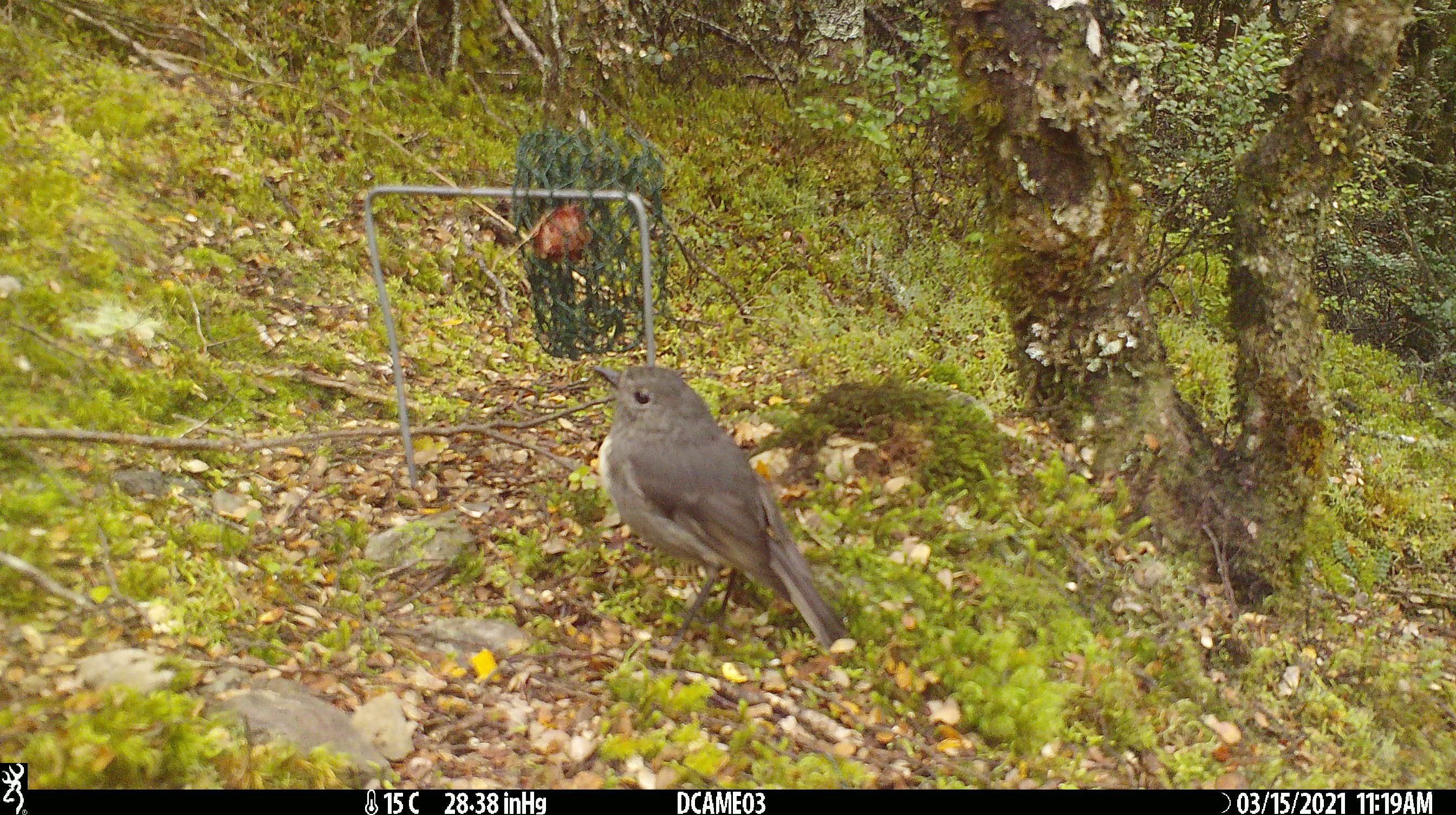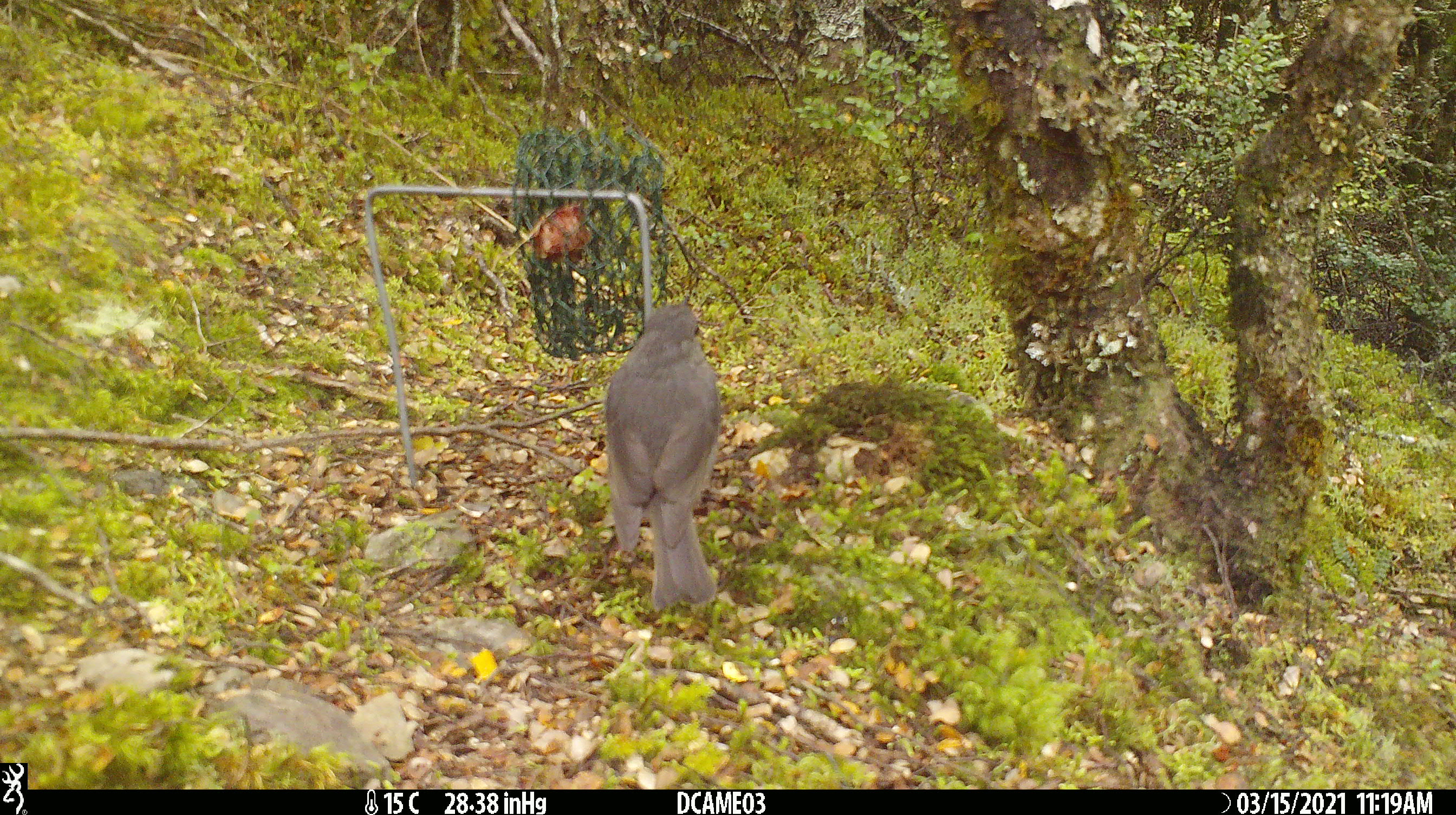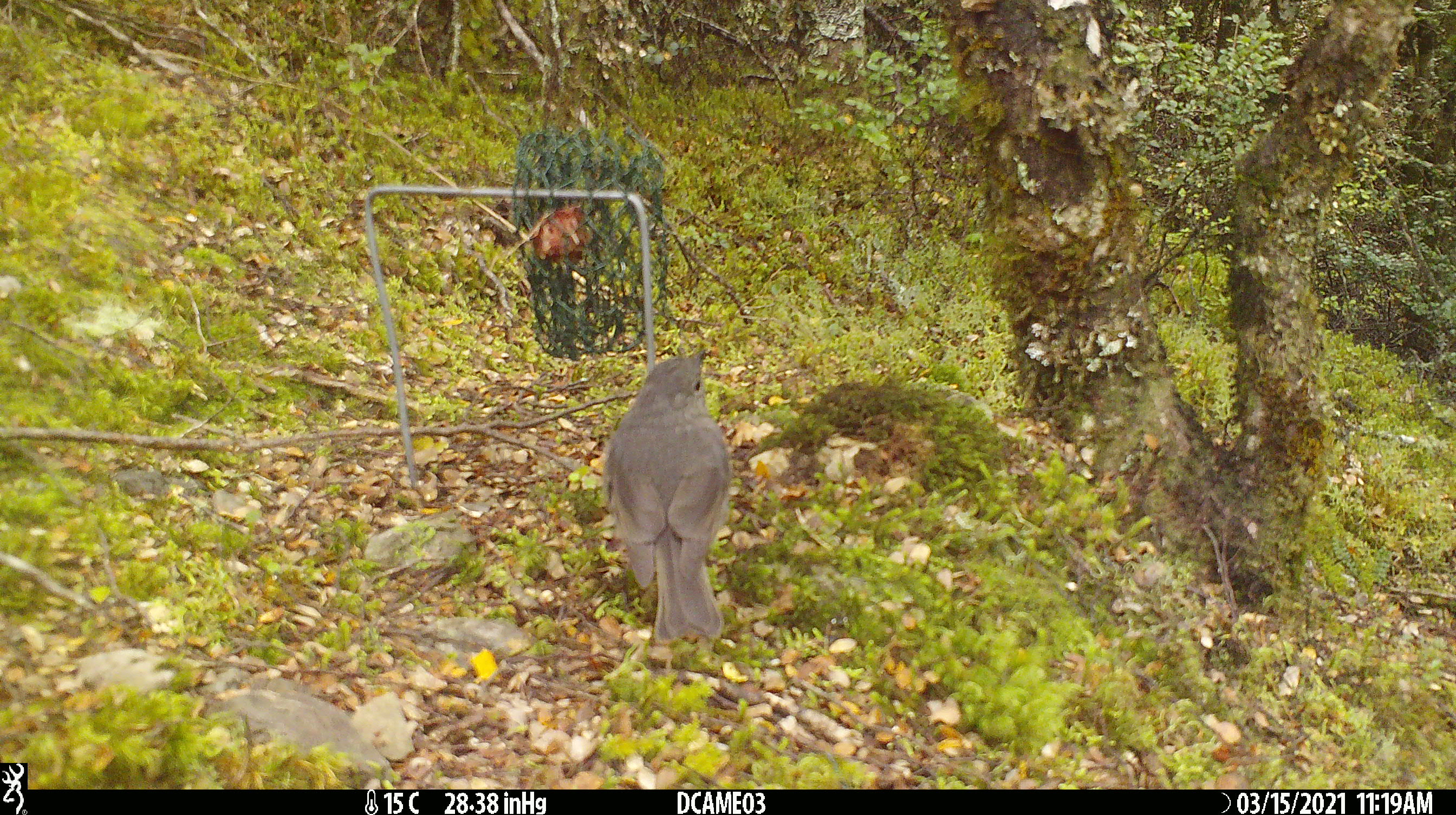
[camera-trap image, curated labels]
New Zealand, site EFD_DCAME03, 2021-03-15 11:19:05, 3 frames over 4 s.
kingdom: Animalia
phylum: Chordata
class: Aves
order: Passeriformes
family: Petroicidae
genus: Petroica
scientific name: Petroica australis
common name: new zealand robin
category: robin